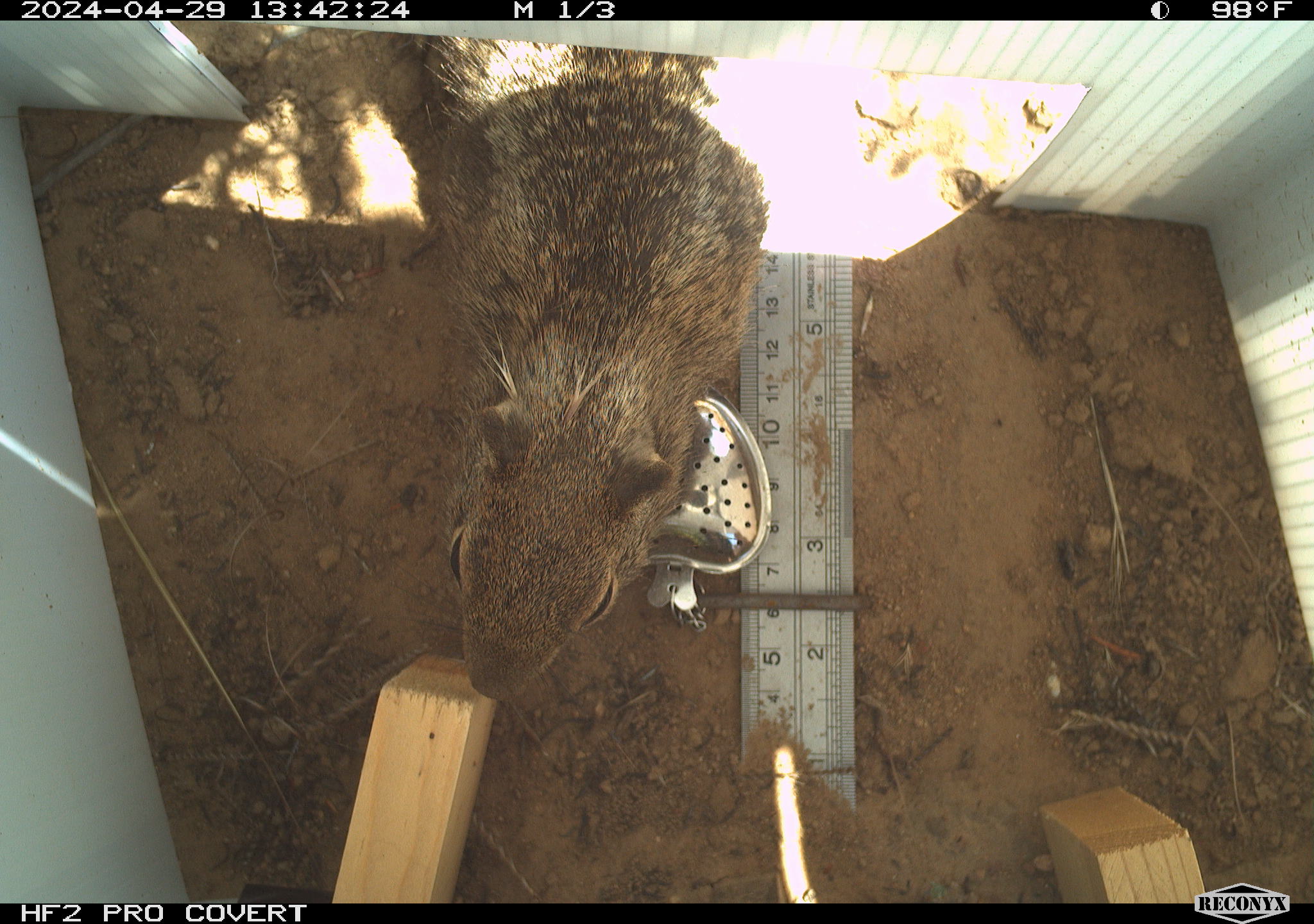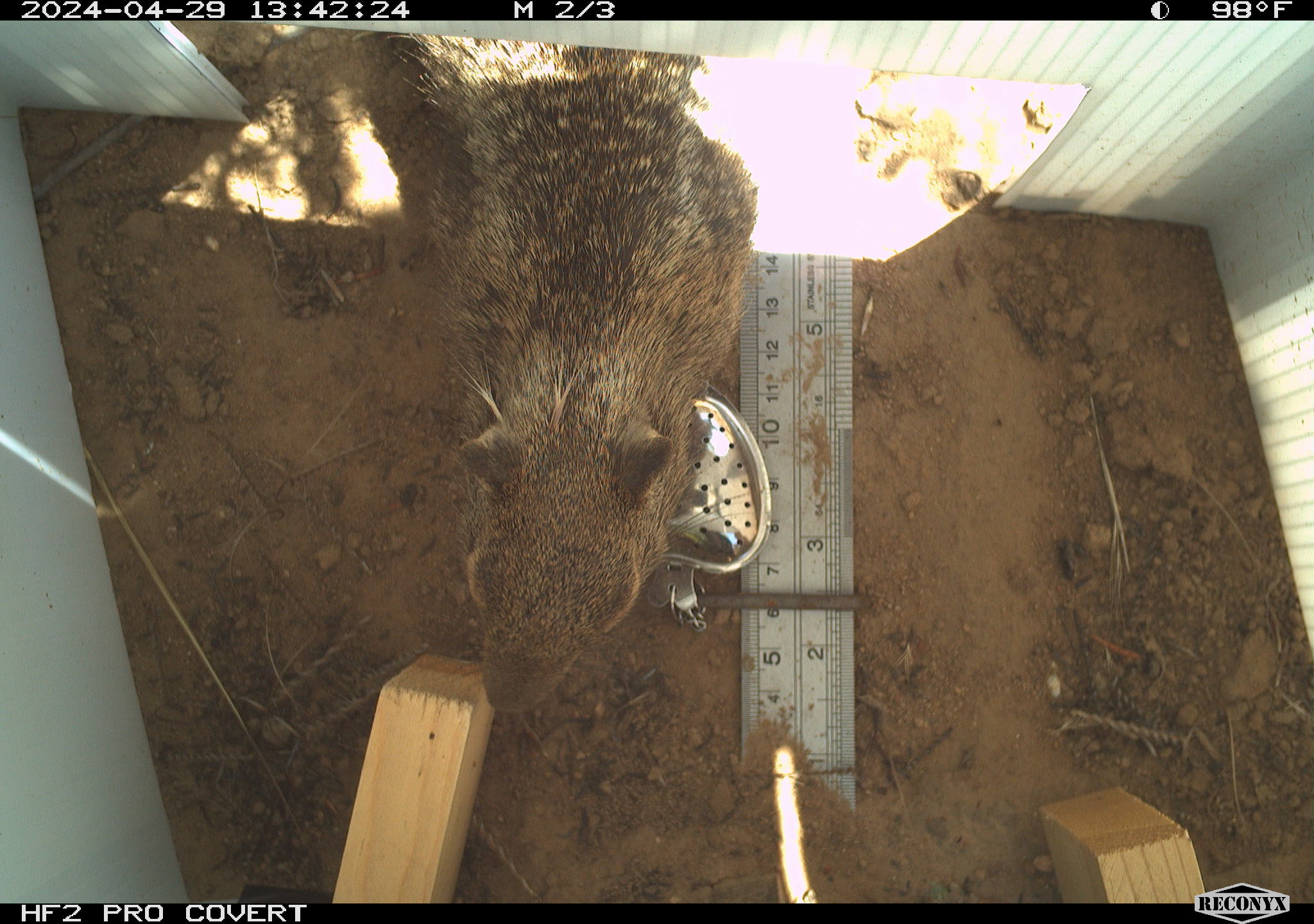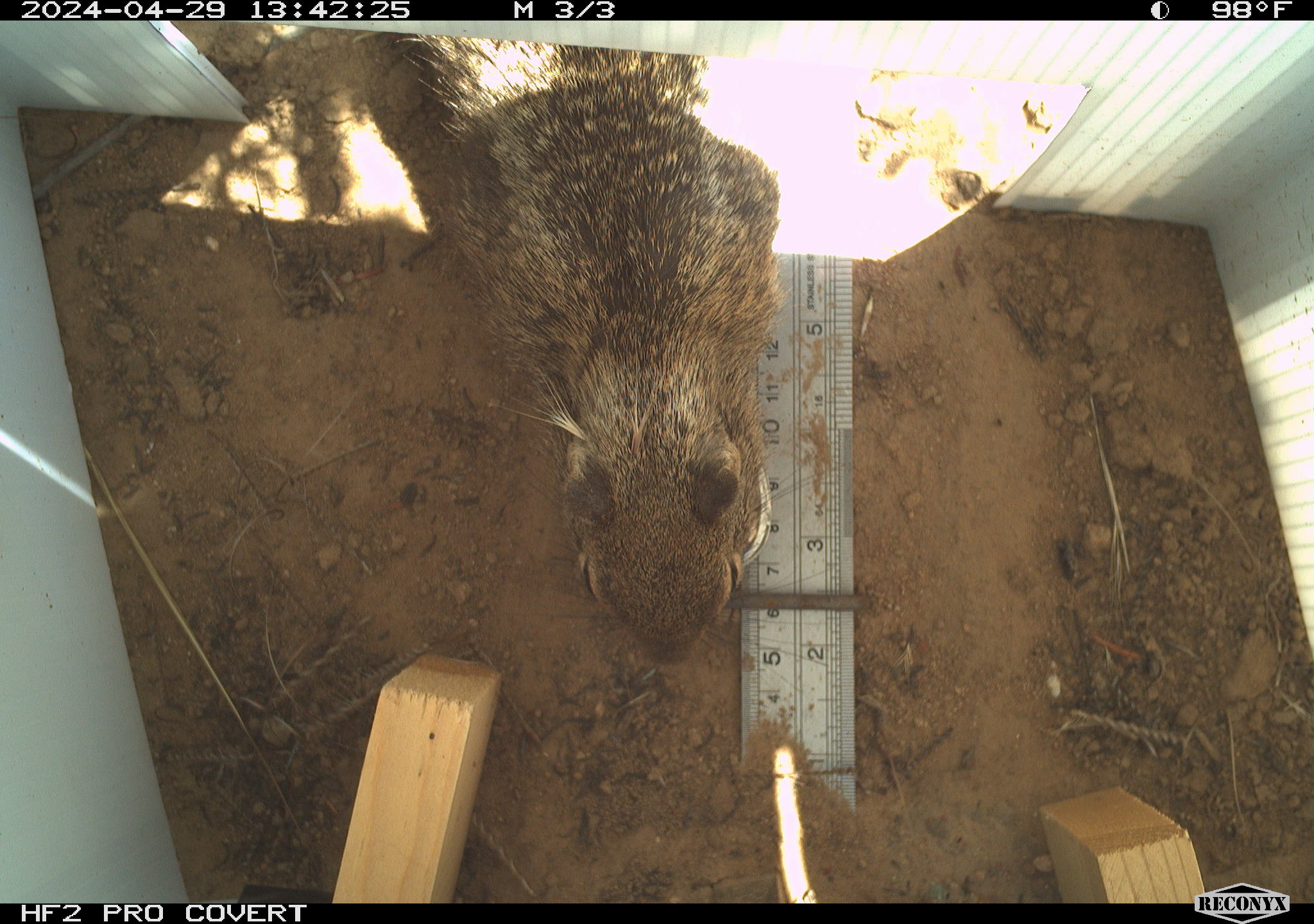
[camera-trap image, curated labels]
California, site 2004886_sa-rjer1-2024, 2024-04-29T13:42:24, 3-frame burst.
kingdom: Animalia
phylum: Chordata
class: Mammalia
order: Rodentia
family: Sciuridae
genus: Otospermophilus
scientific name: Otospermophilus beecheyi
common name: california ground squirrel